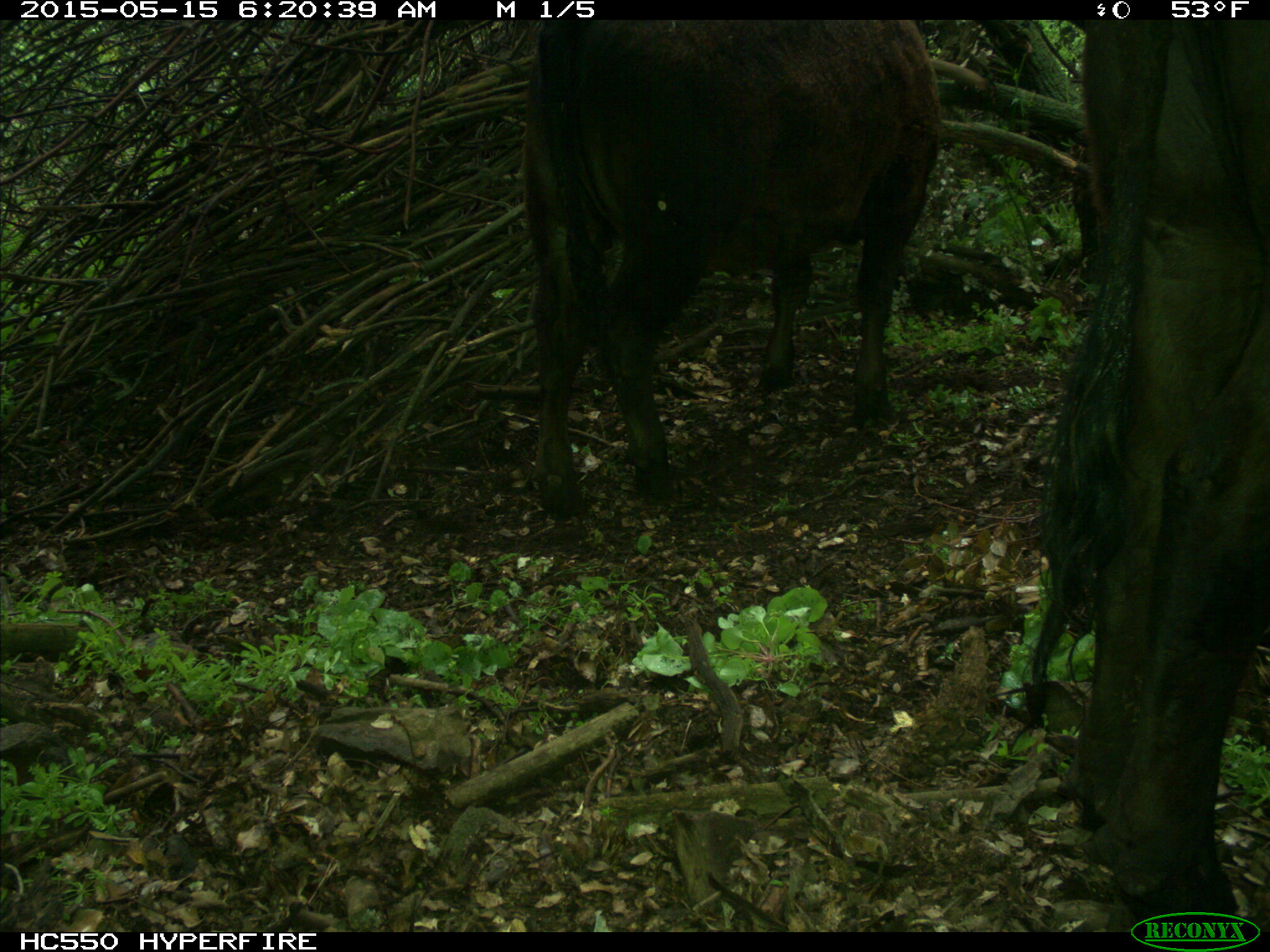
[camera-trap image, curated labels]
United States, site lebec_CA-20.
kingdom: Animalia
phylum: Chordata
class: Mammalia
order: Artiodactyla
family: Bovidae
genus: Bos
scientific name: Bos taurus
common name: domestic cow